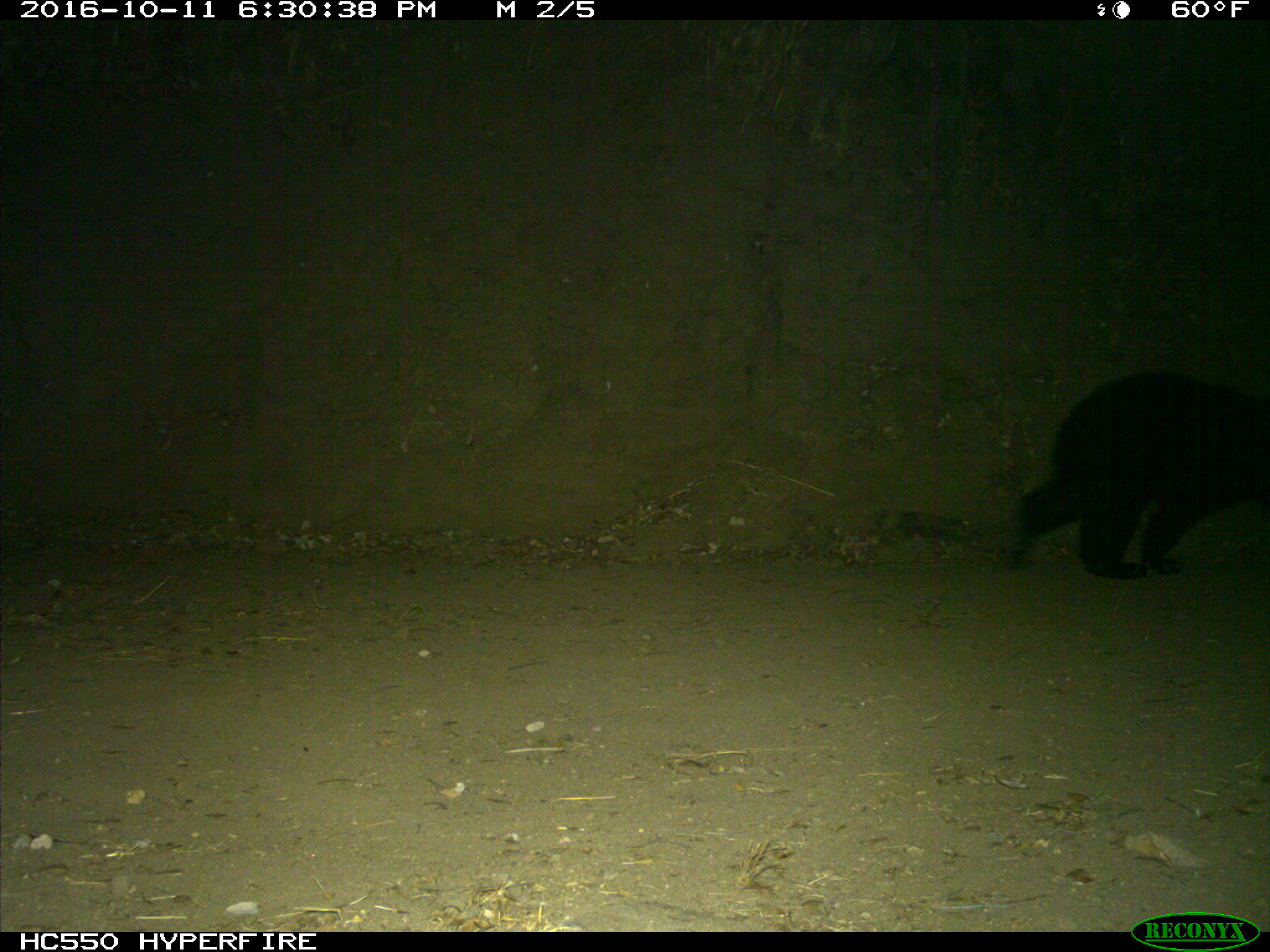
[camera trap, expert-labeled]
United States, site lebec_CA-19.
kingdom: Animalia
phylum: Chordata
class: Mammalia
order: Carnivora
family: Ursidae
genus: Ursus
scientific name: Ursus americanus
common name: american black bear